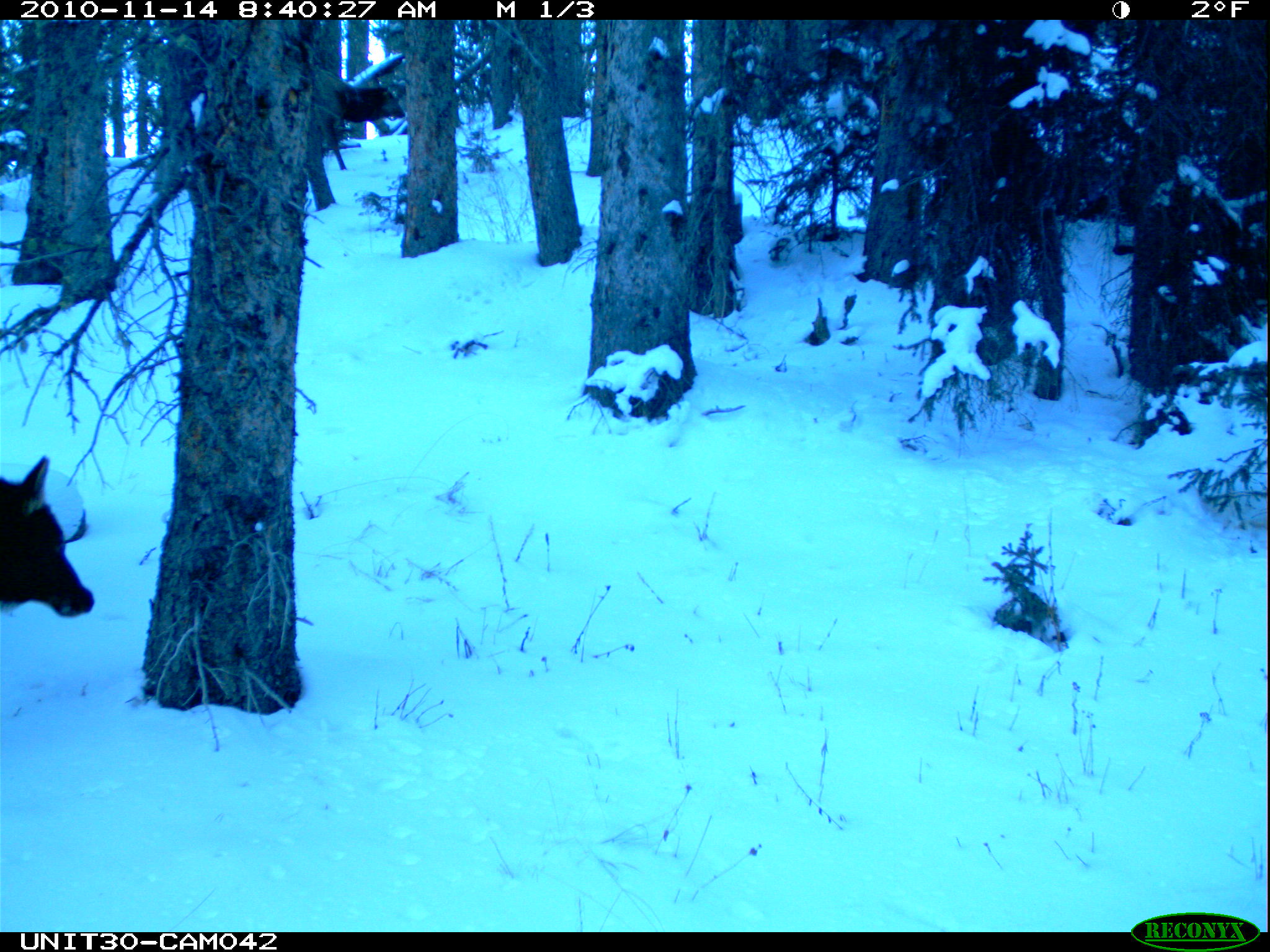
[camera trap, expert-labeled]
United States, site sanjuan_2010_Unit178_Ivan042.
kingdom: Animalia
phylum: Chordata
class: Mammalia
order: Artiodactyla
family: Cervidae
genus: Cervus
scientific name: Cervus elaphus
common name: red deer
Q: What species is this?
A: Cervus elaphus (red deer).